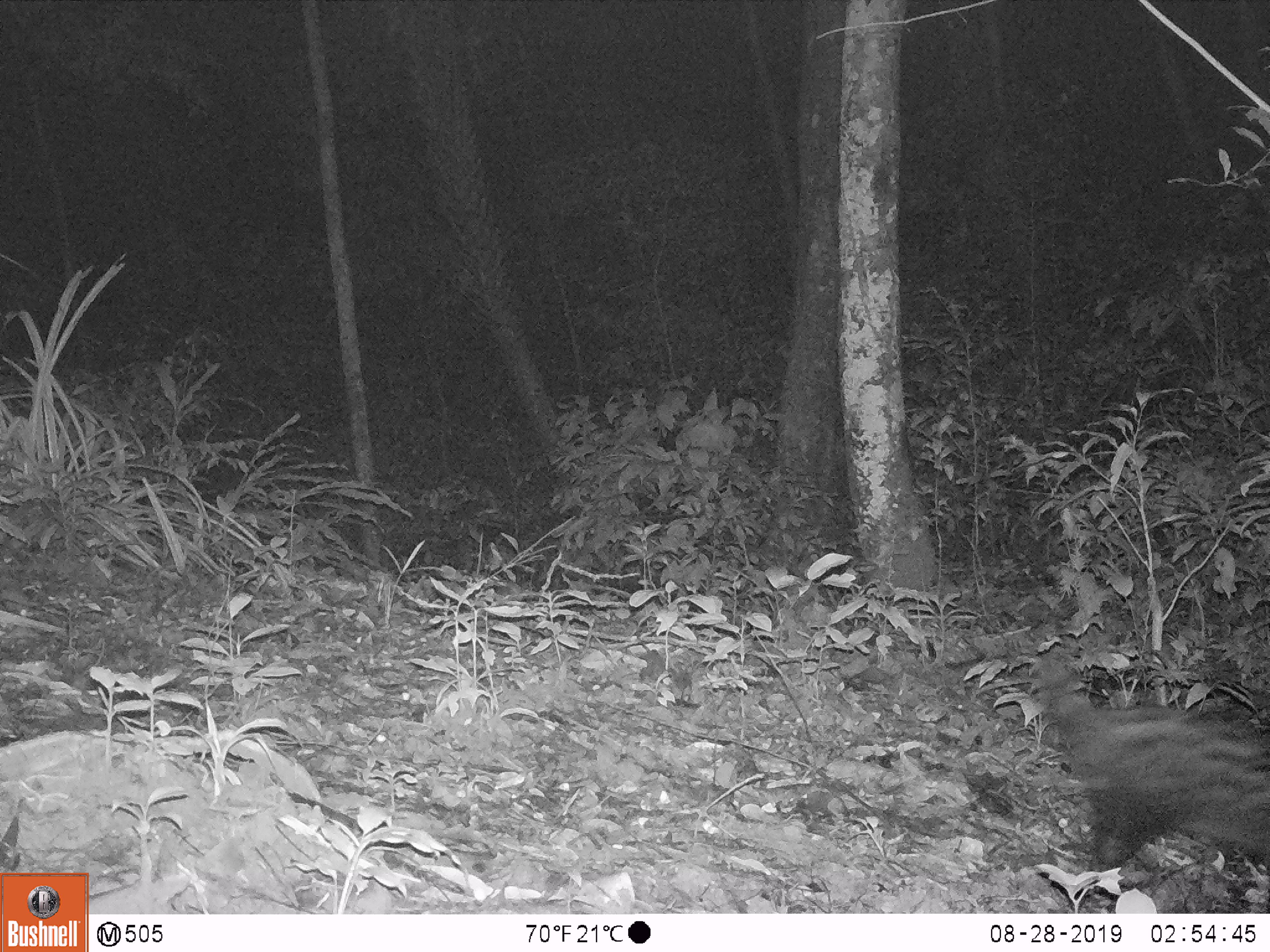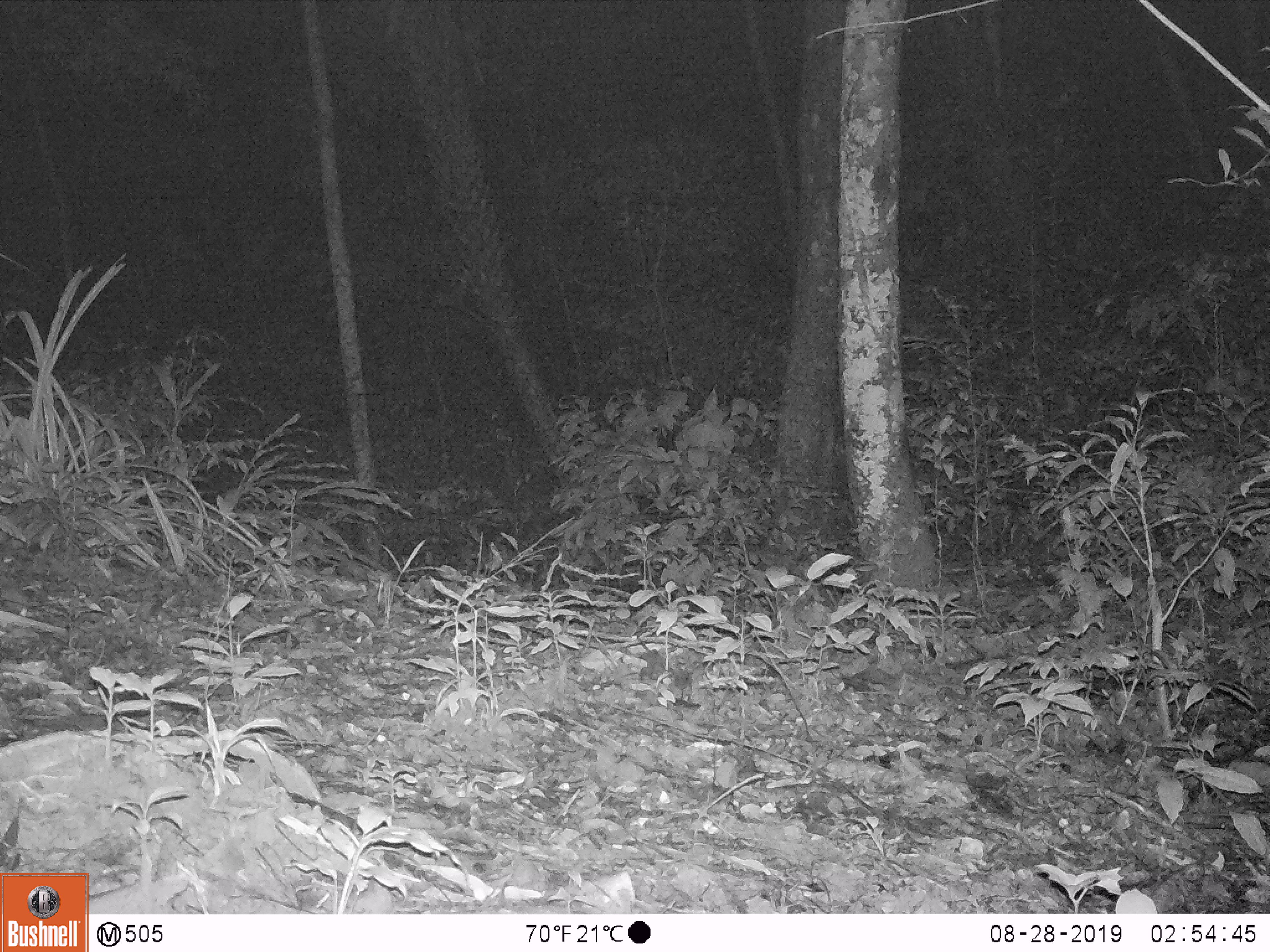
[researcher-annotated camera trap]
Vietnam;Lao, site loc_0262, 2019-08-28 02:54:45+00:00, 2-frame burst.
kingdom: Animalia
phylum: Chordata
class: Mammalia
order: Carnivora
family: Viverridae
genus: Paradoxurus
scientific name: Paradoxurus hermaphroditus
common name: common palm civet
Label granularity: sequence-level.